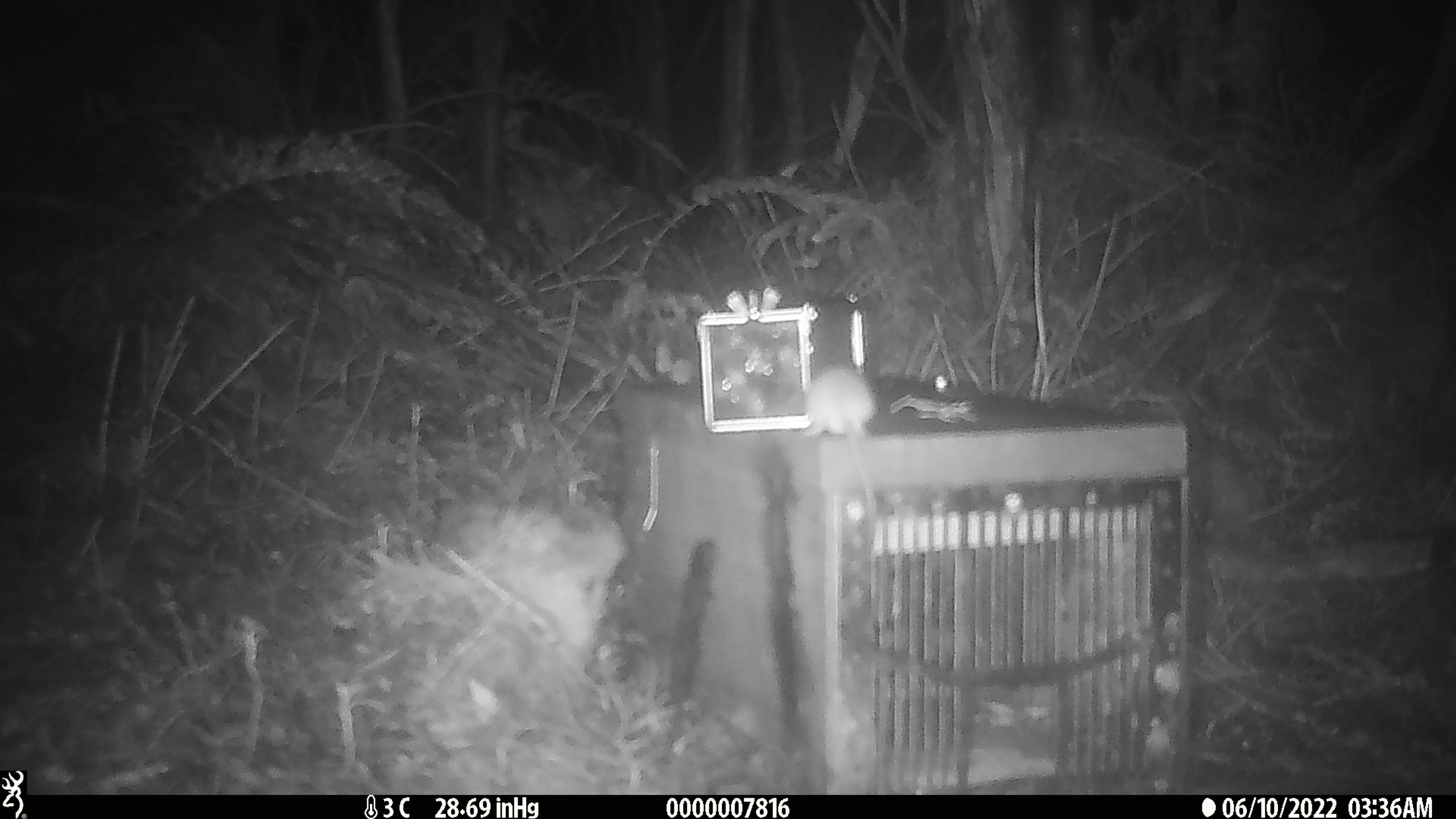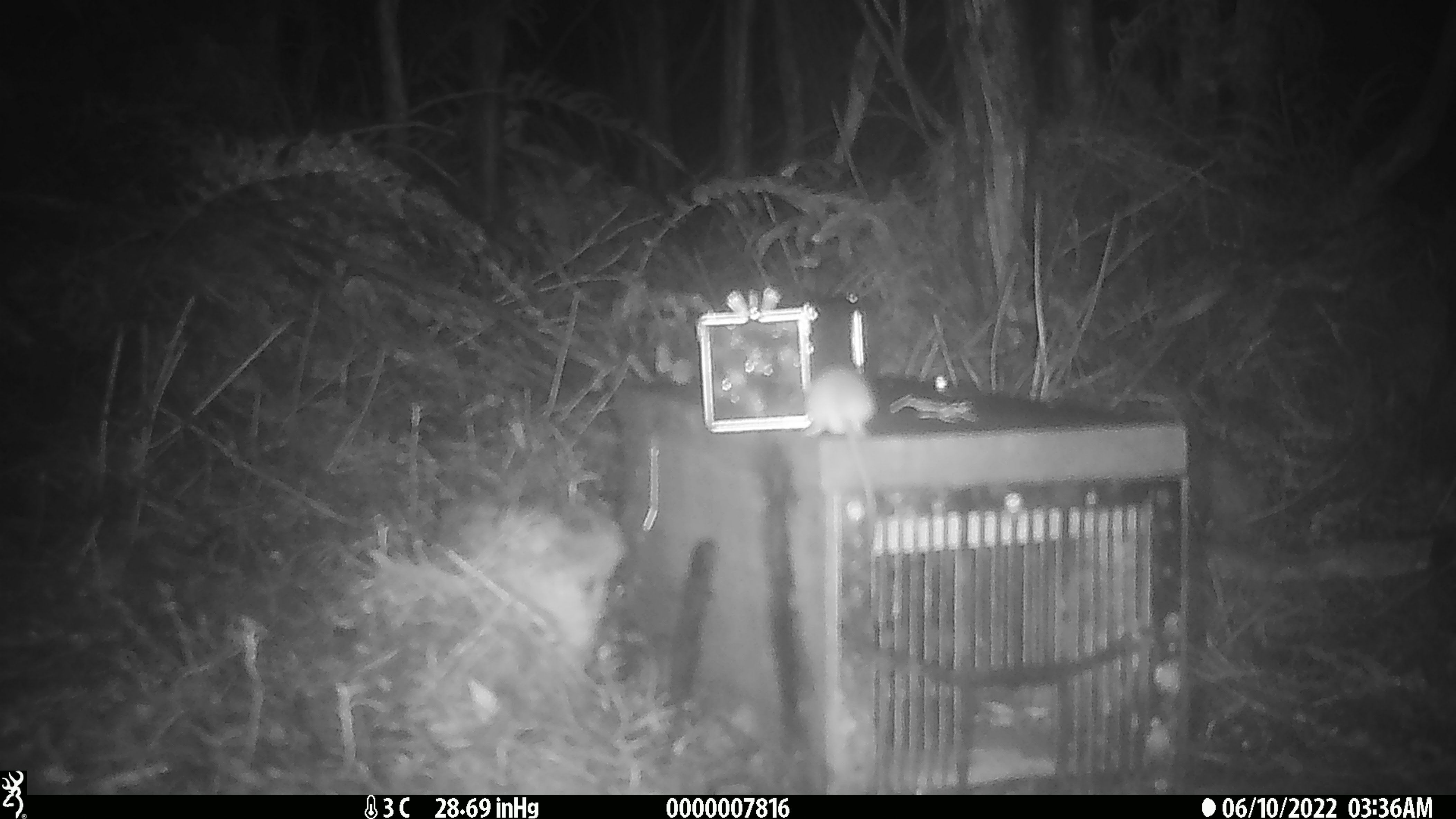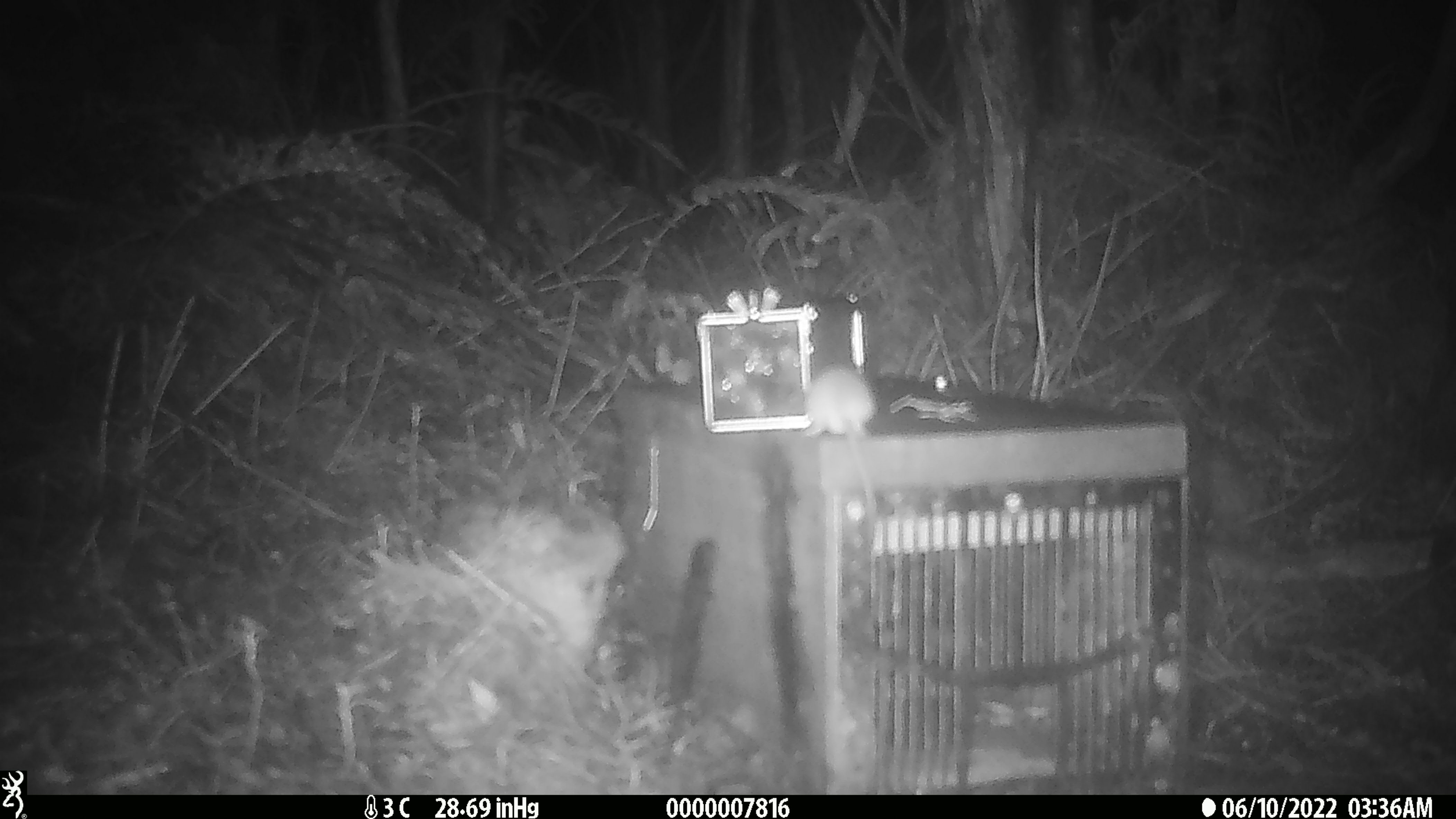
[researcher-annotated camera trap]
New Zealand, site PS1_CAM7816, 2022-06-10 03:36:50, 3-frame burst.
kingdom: Animalia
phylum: Chordata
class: Mammalia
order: Rodentia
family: Muridae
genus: Mus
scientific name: Mus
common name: mouse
Mouse (Mus).